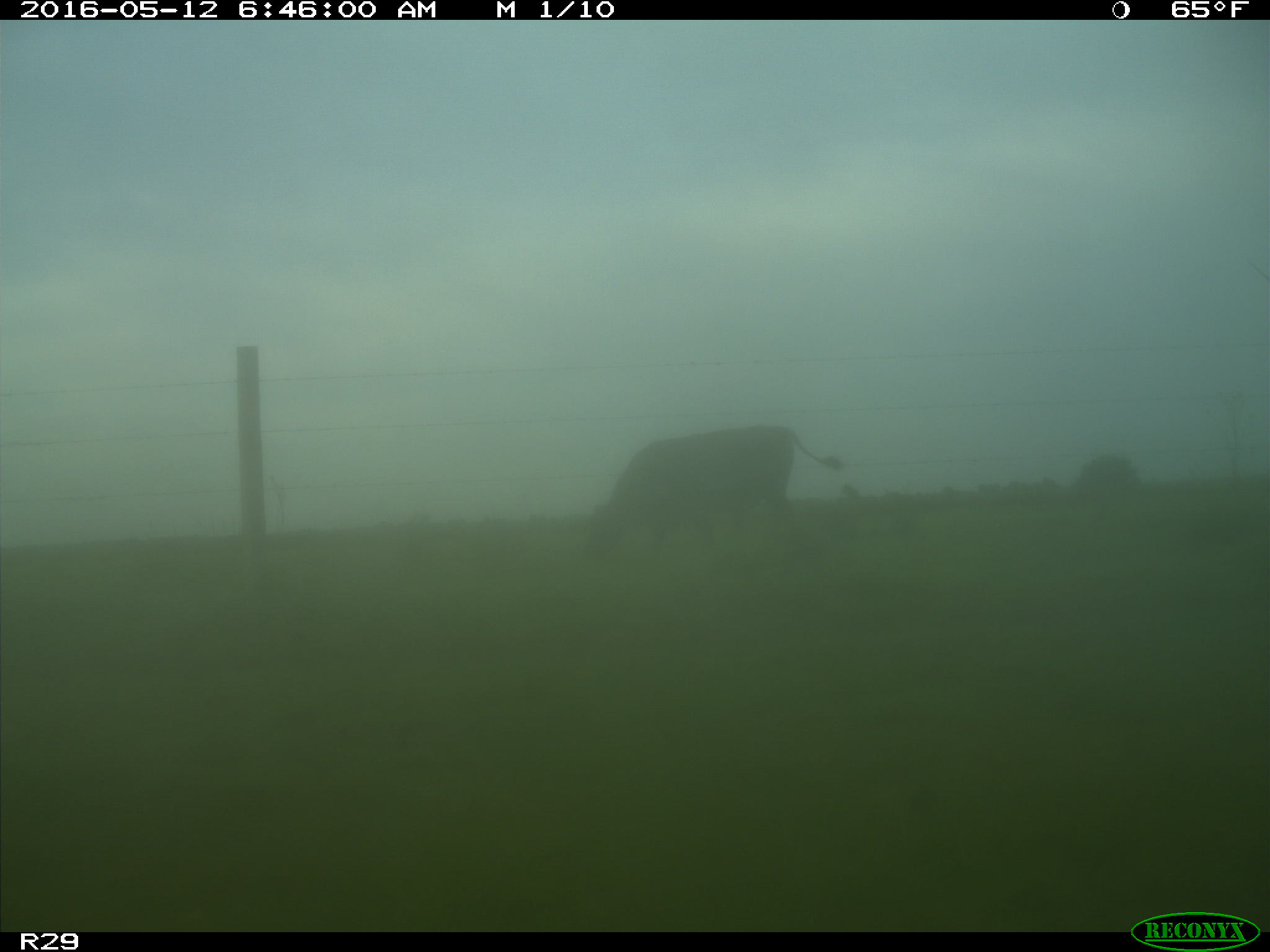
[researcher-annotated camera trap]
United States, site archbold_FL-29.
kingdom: Animalia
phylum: Chordata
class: Mammalia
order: Artiodactyla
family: Bovidae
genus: Bos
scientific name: Bos taurus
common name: domestic cow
Bos taurus (domestic cow).